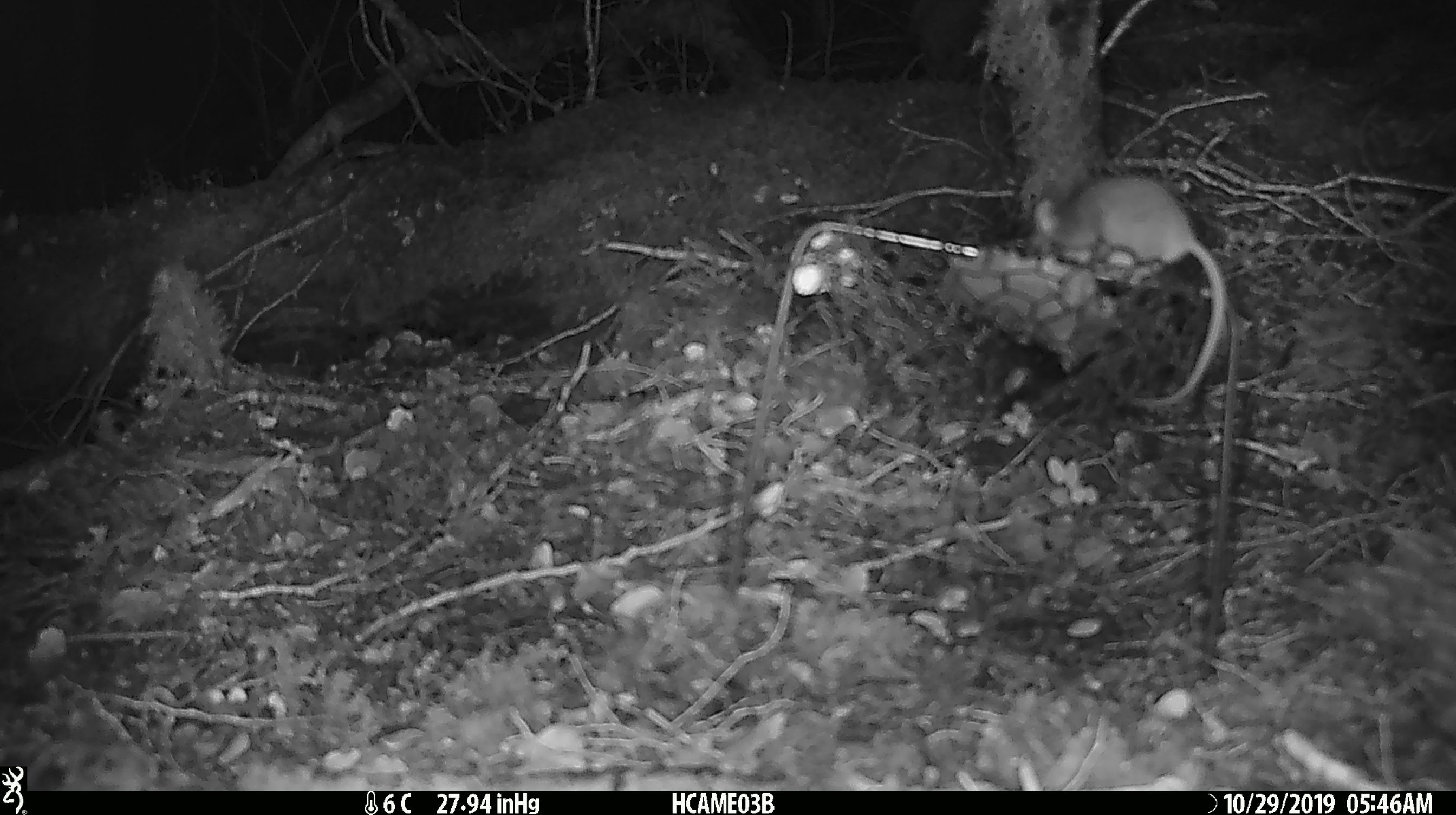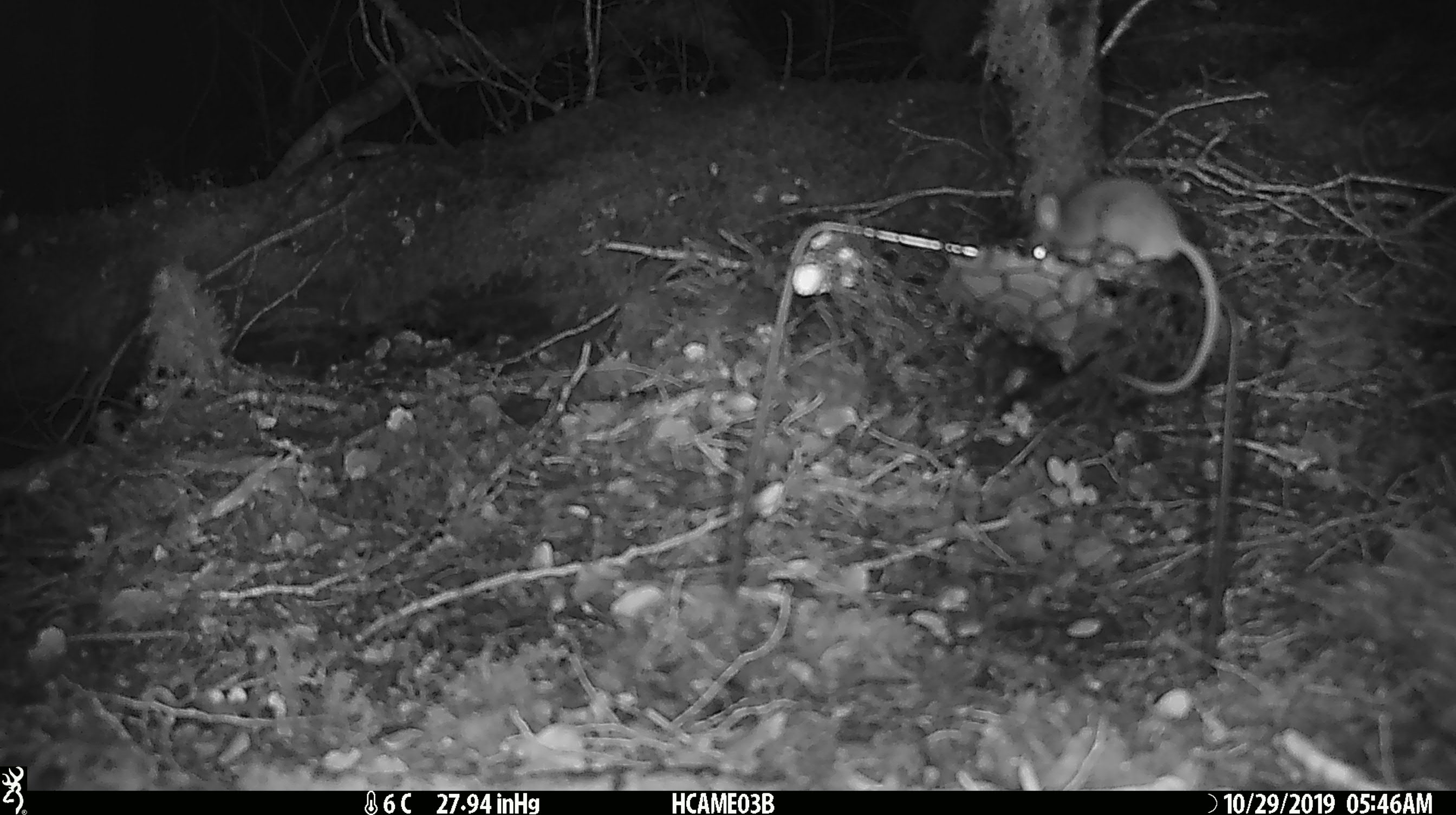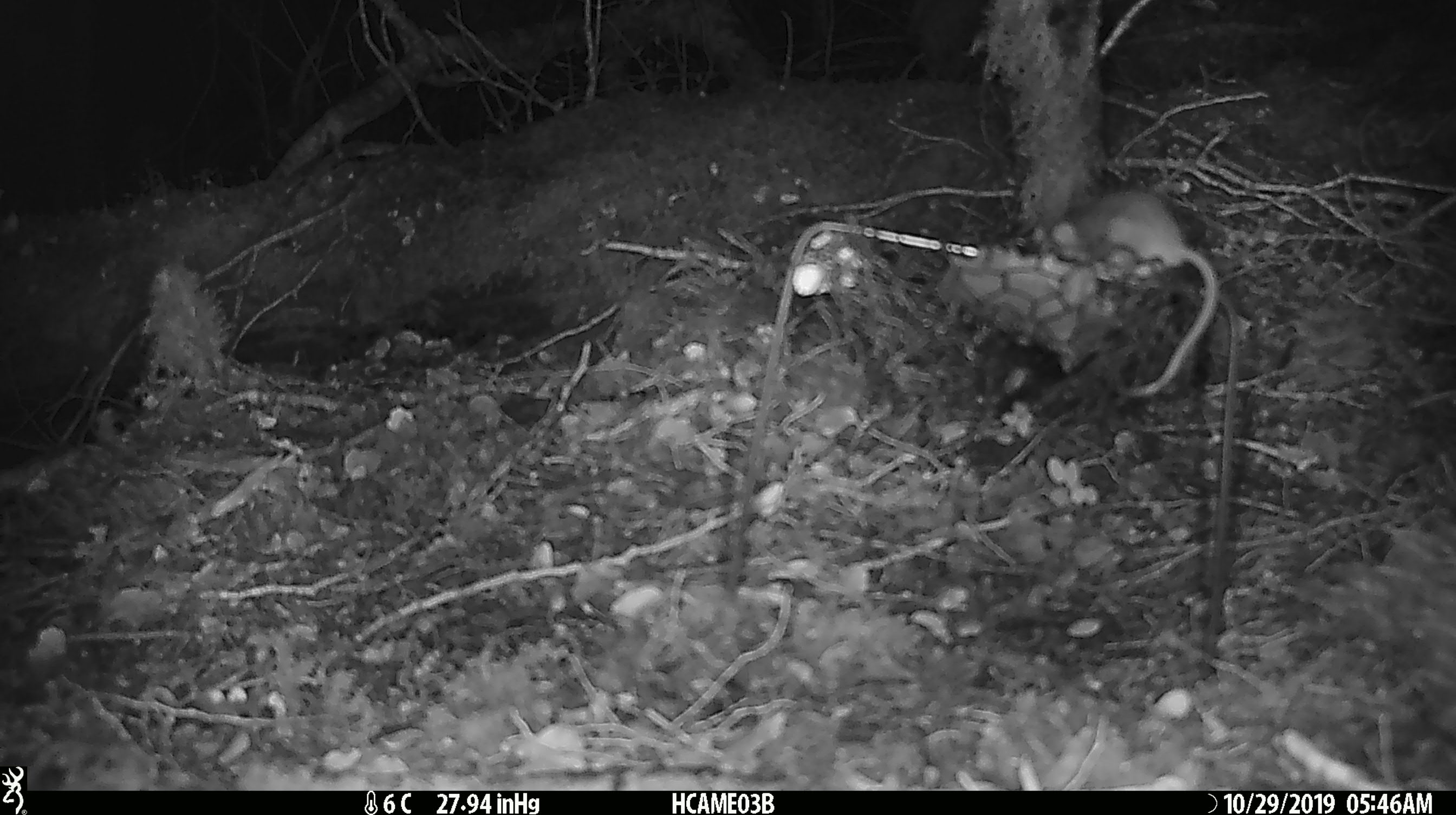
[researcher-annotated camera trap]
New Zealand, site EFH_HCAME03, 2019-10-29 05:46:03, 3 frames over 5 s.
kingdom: Animalia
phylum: Chordata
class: Mammalia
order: Rodentia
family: Muridae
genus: Mus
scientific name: Mus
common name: mouse